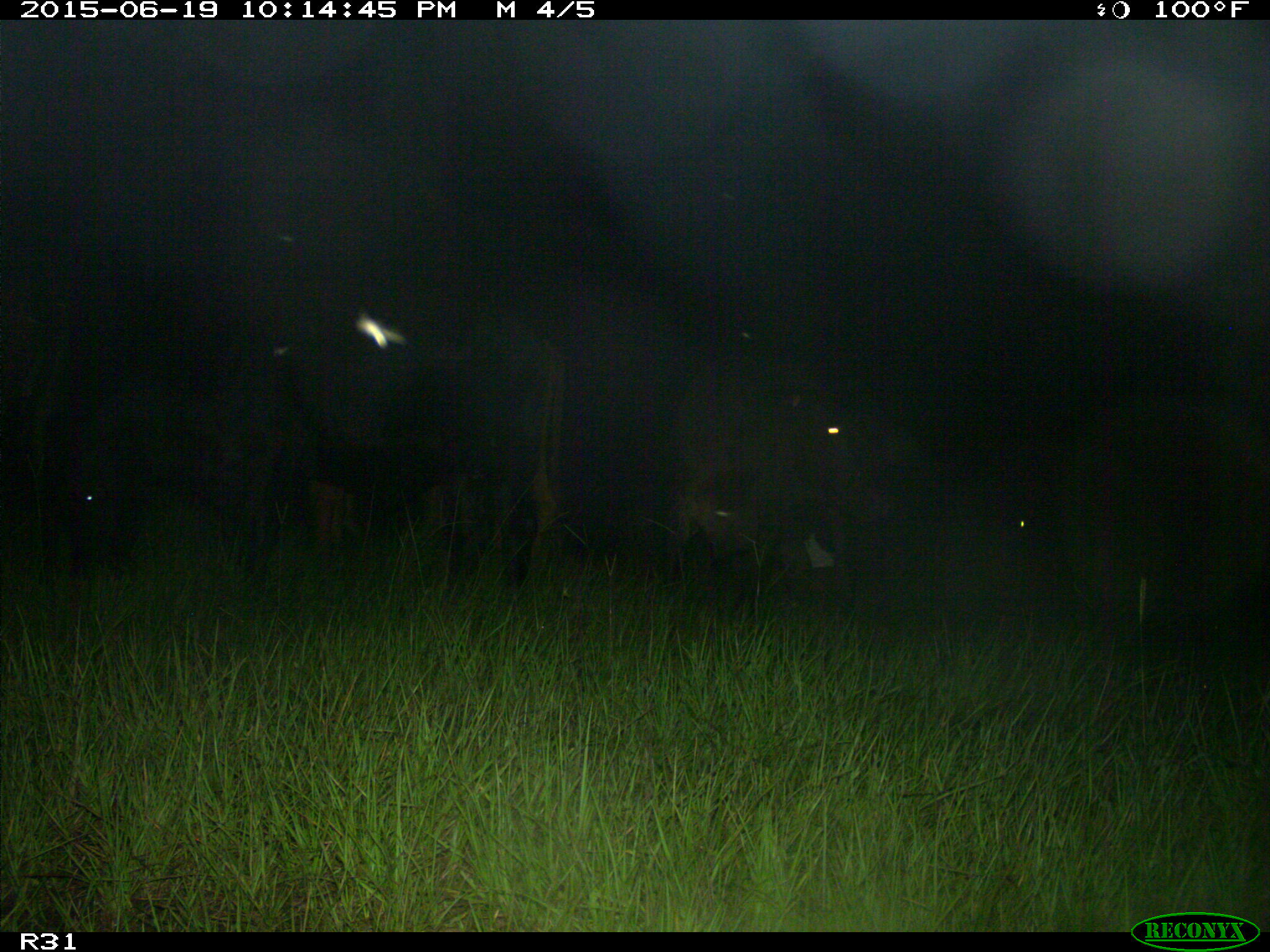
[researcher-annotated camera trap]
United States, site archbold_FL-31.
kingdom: Animalia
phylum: Chordata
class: Mammalia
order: Artiodactyla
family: Bovidae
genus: Bos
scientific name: Bos taurus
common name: domestic cow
Bos taurus (domestic cow).